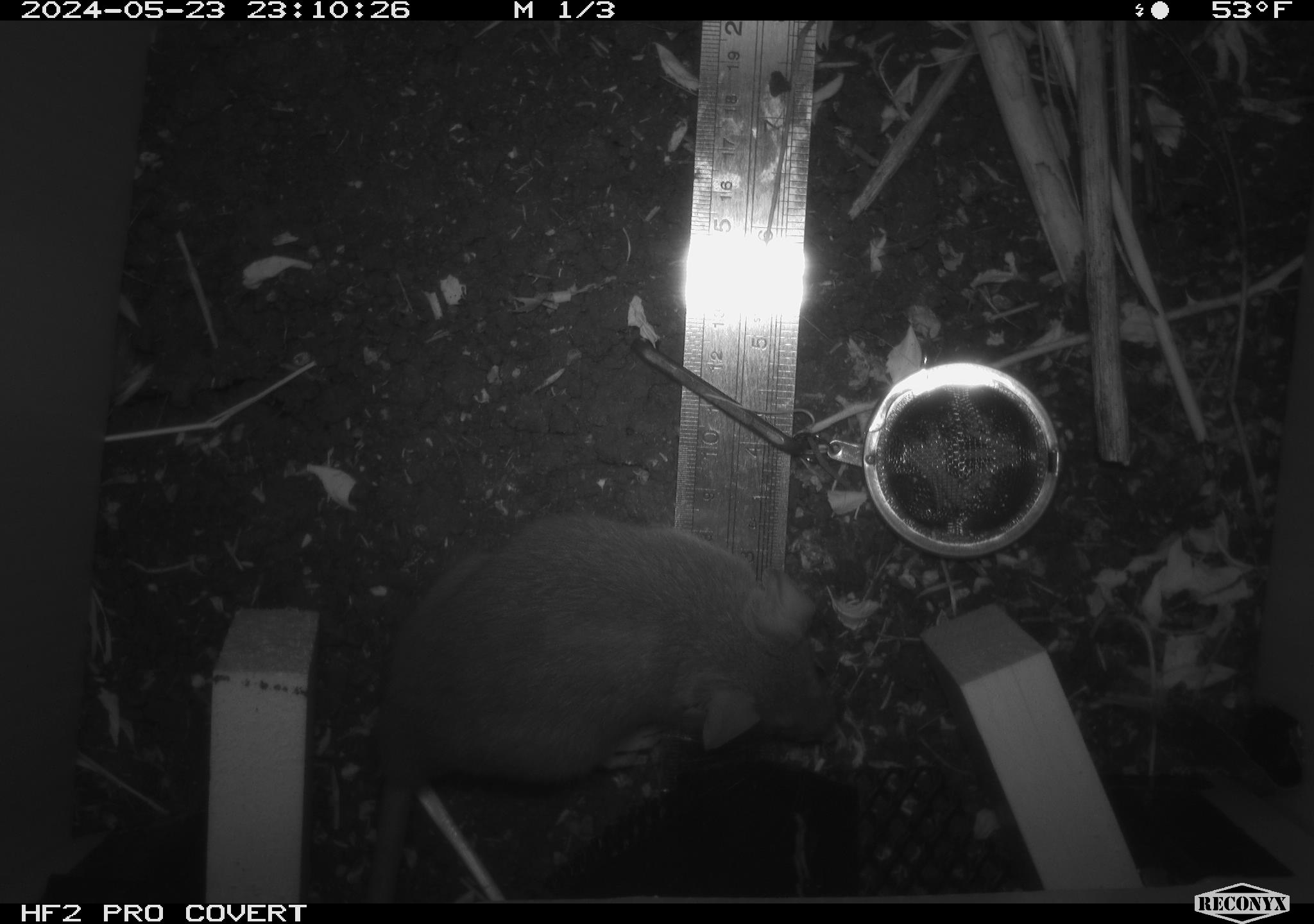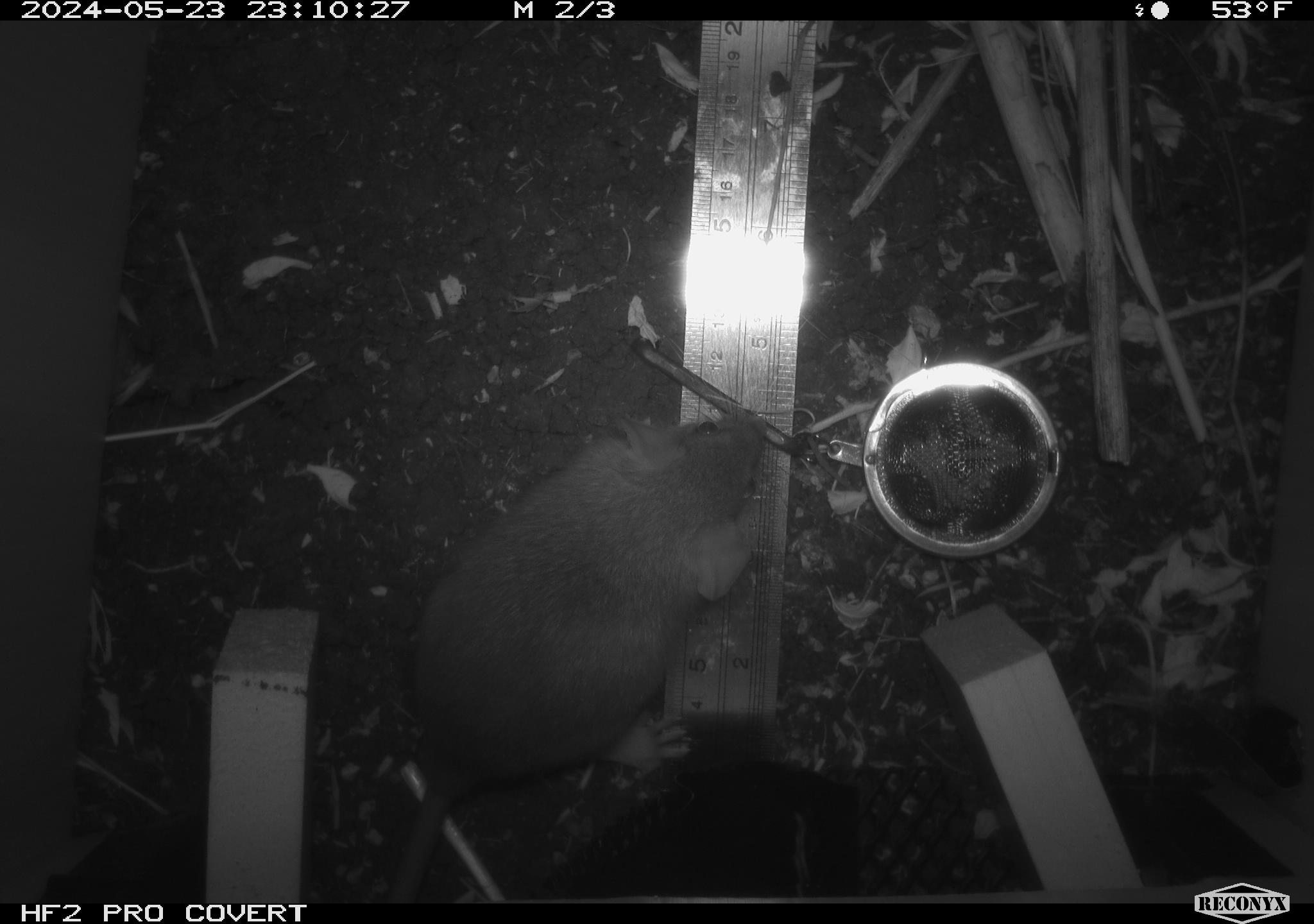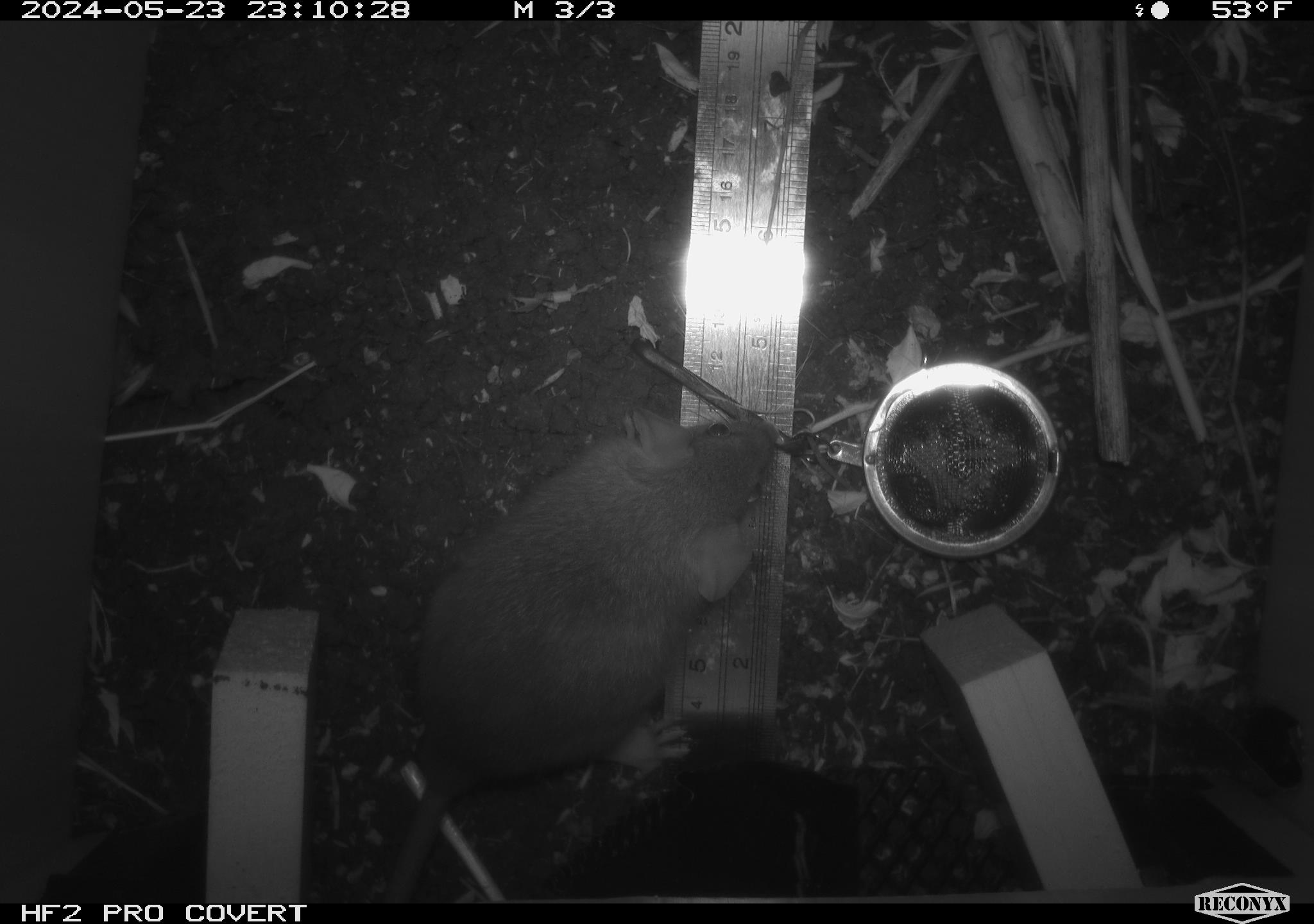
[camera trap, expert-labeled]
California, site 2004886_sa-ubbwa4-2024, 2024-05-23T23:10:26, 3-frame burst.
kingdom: Animalia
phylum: Chordata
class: Mammalia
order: Rodentia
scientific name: Rodentia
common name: woodrat or rat or mouse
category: woodrat or rat or mouse species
Woodrat or rat or mouse species (woodrat or rat or mouse) (Rodentia).